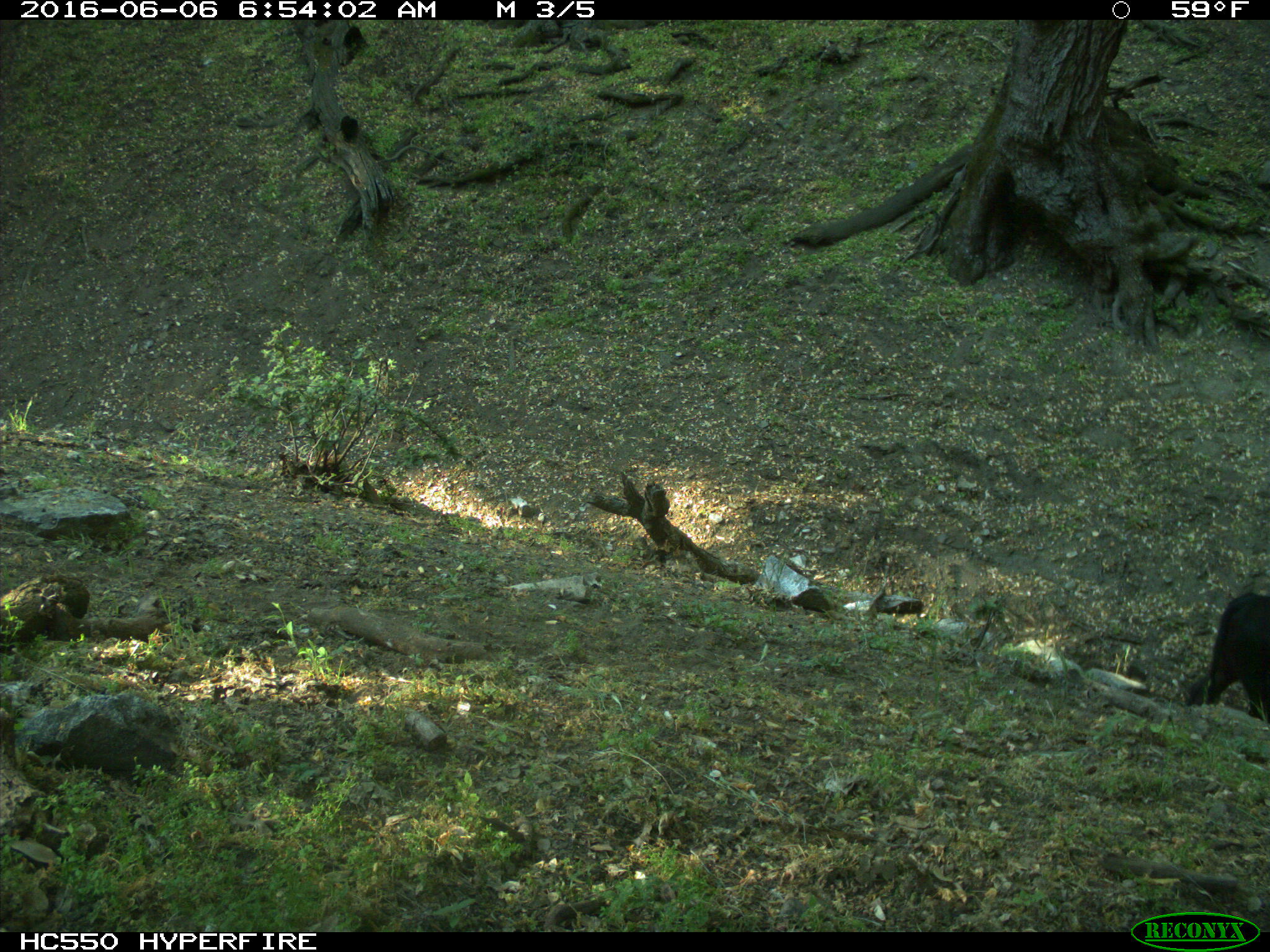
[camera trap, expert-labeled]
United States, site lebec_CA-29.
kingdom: Animalia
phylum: Chordata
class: Mammalia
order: Artiodactyla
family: Bovidae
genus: Bos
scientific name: Bos taurus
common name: domestic cow